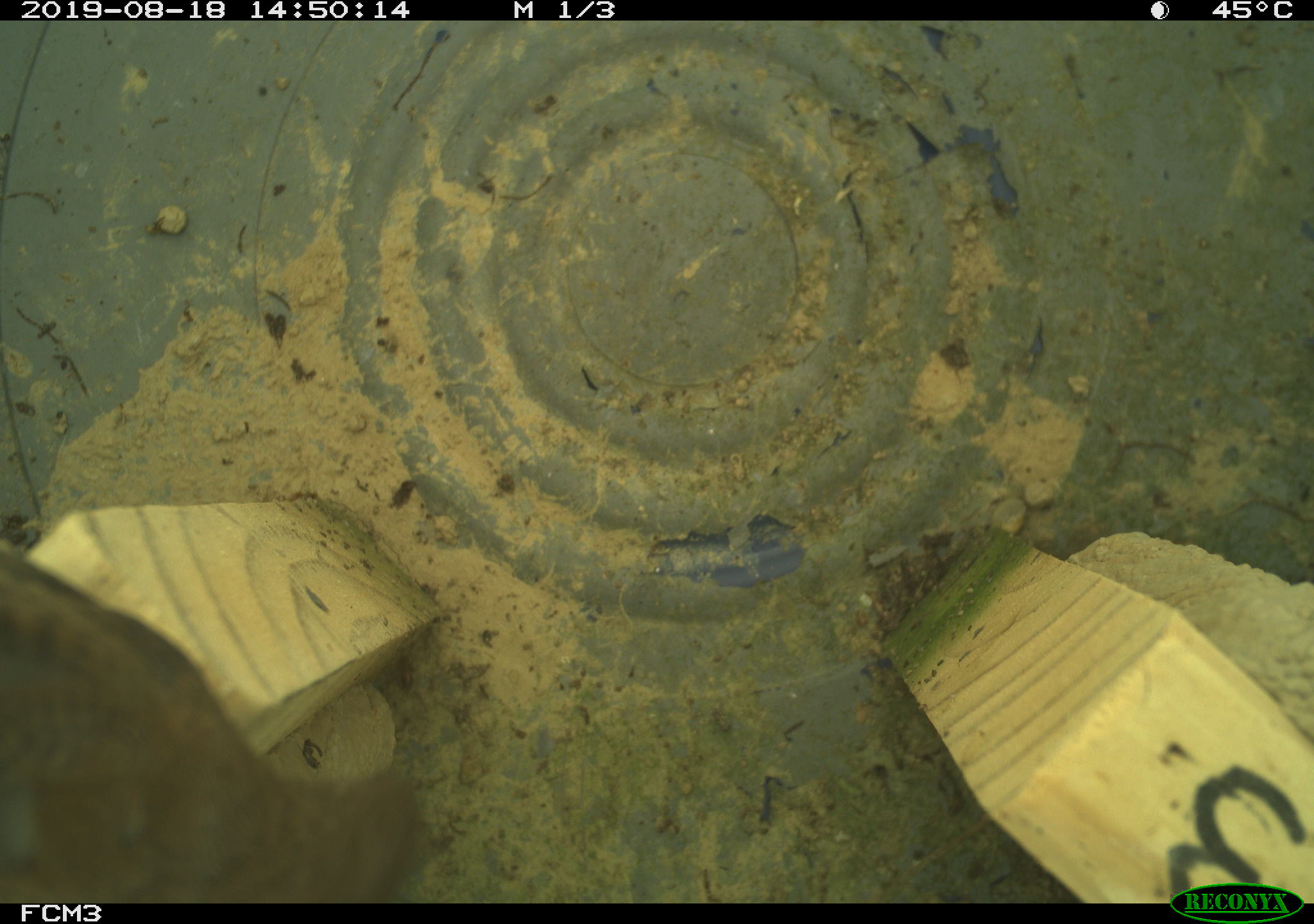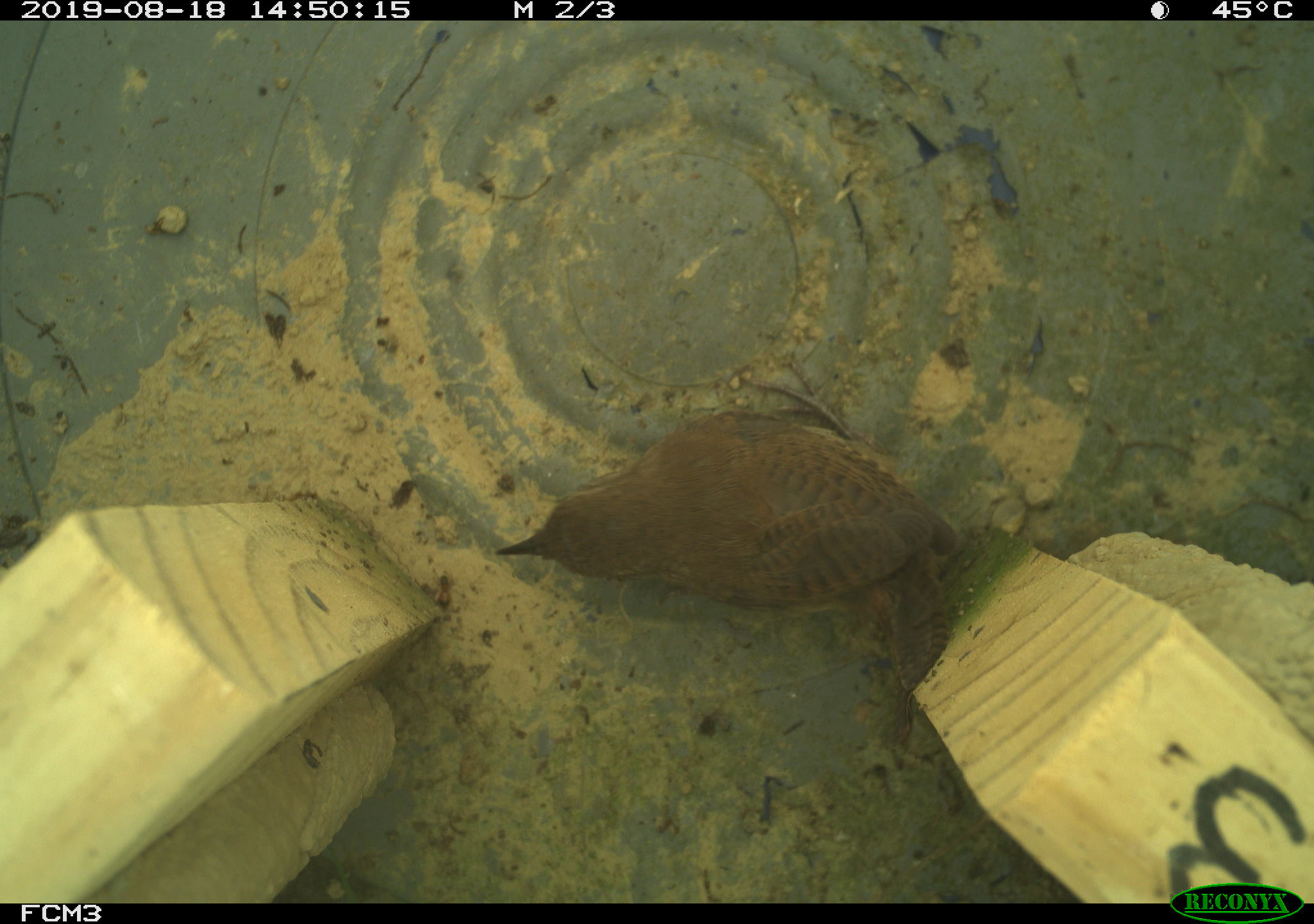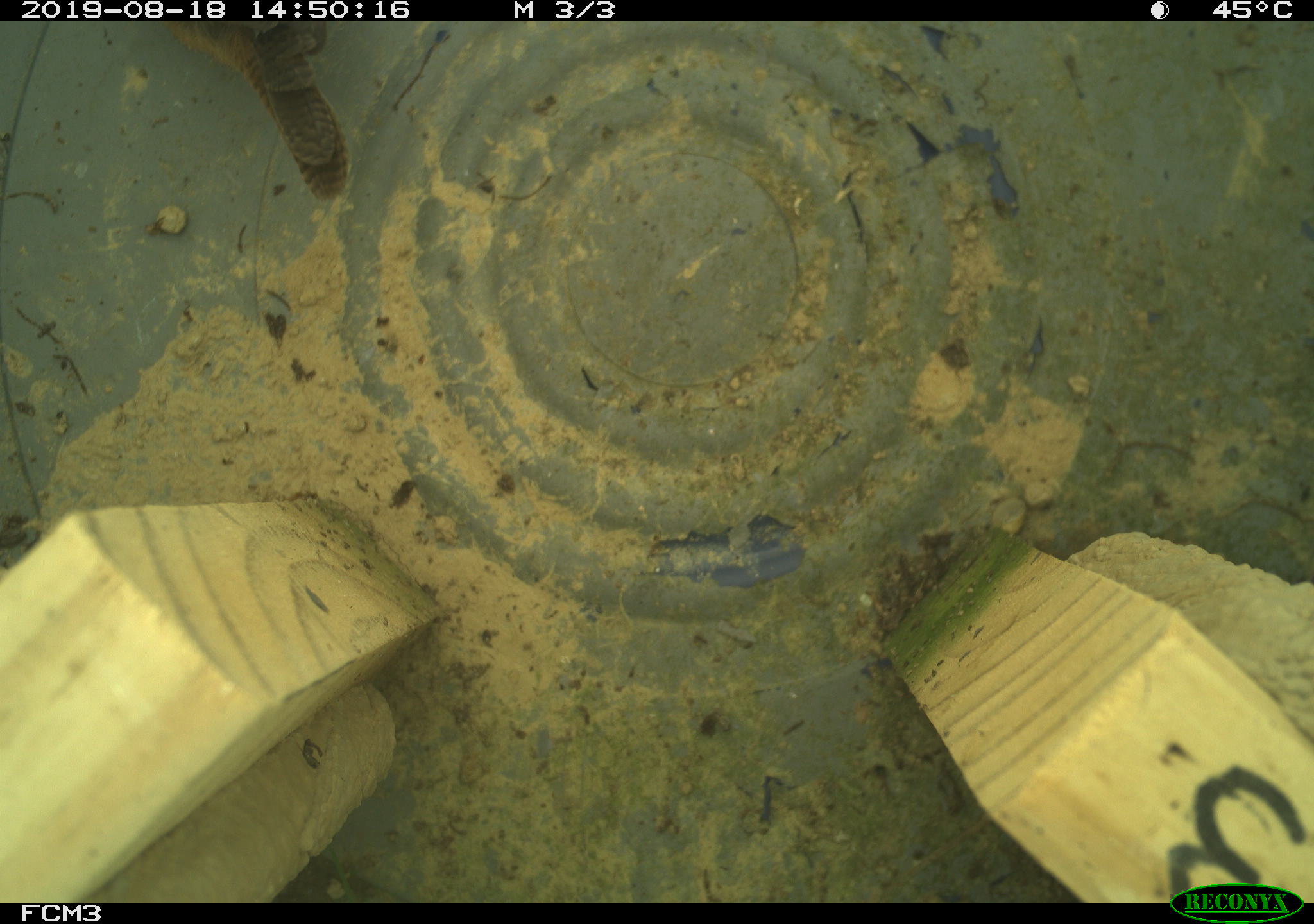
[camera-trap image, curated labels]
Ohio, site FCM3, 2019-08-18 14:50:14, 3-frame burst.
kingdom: Animalia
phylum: Chordata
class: Aves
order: Passeriformes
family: Troglodytidae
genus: Troglodytes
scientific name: Troglodytes aedon aedon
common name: northern house wren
Northern house wren (Troglodytes aedon aedon).